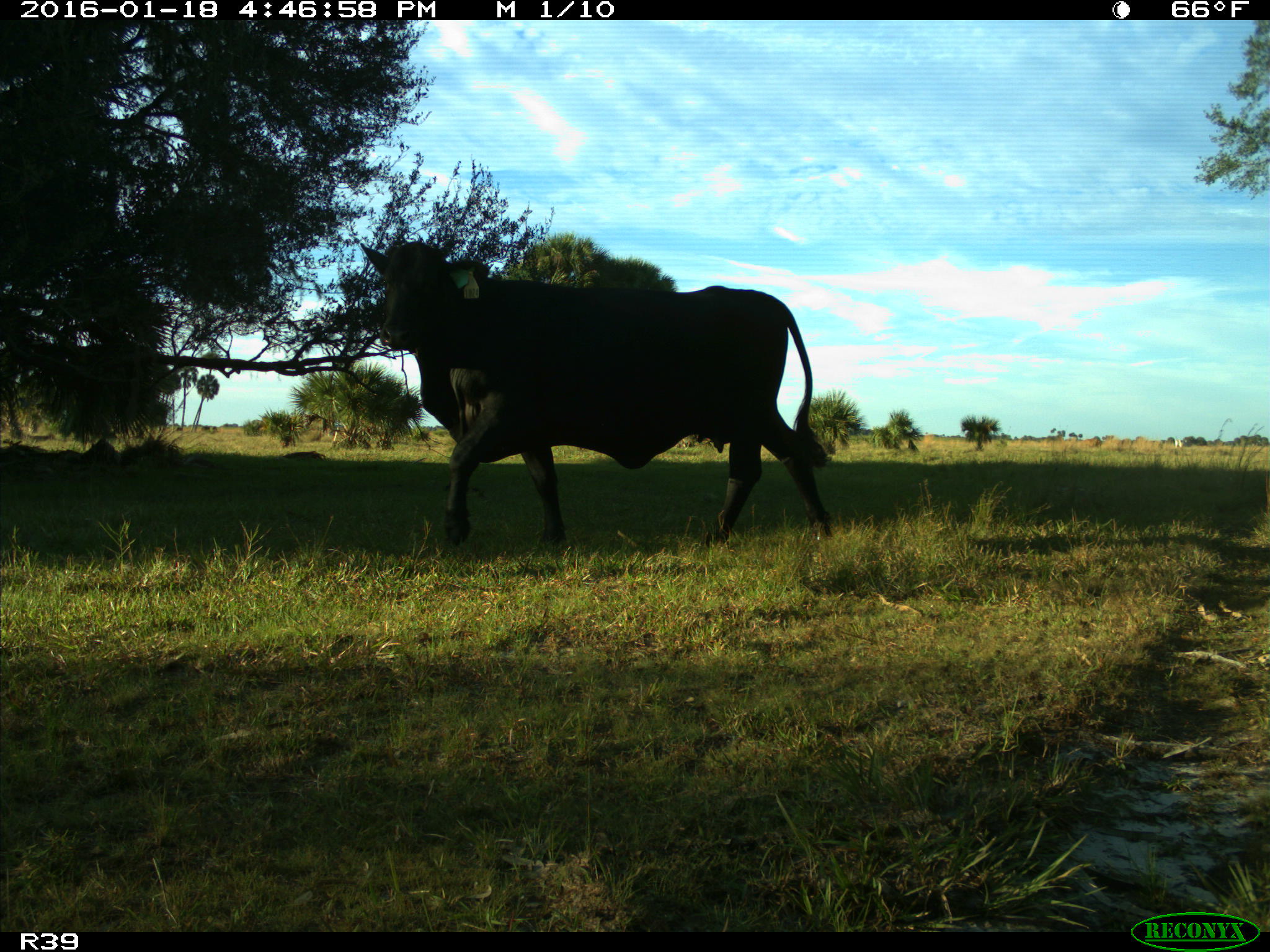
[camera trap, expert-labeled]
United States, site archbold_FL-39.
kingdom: Animalia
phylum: Chordata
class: Mammalia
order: Artiodactyla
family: Bovidae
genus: Bos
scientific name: Bos taurus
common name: domestic cow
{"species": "Bos taurus (domestic cow)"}